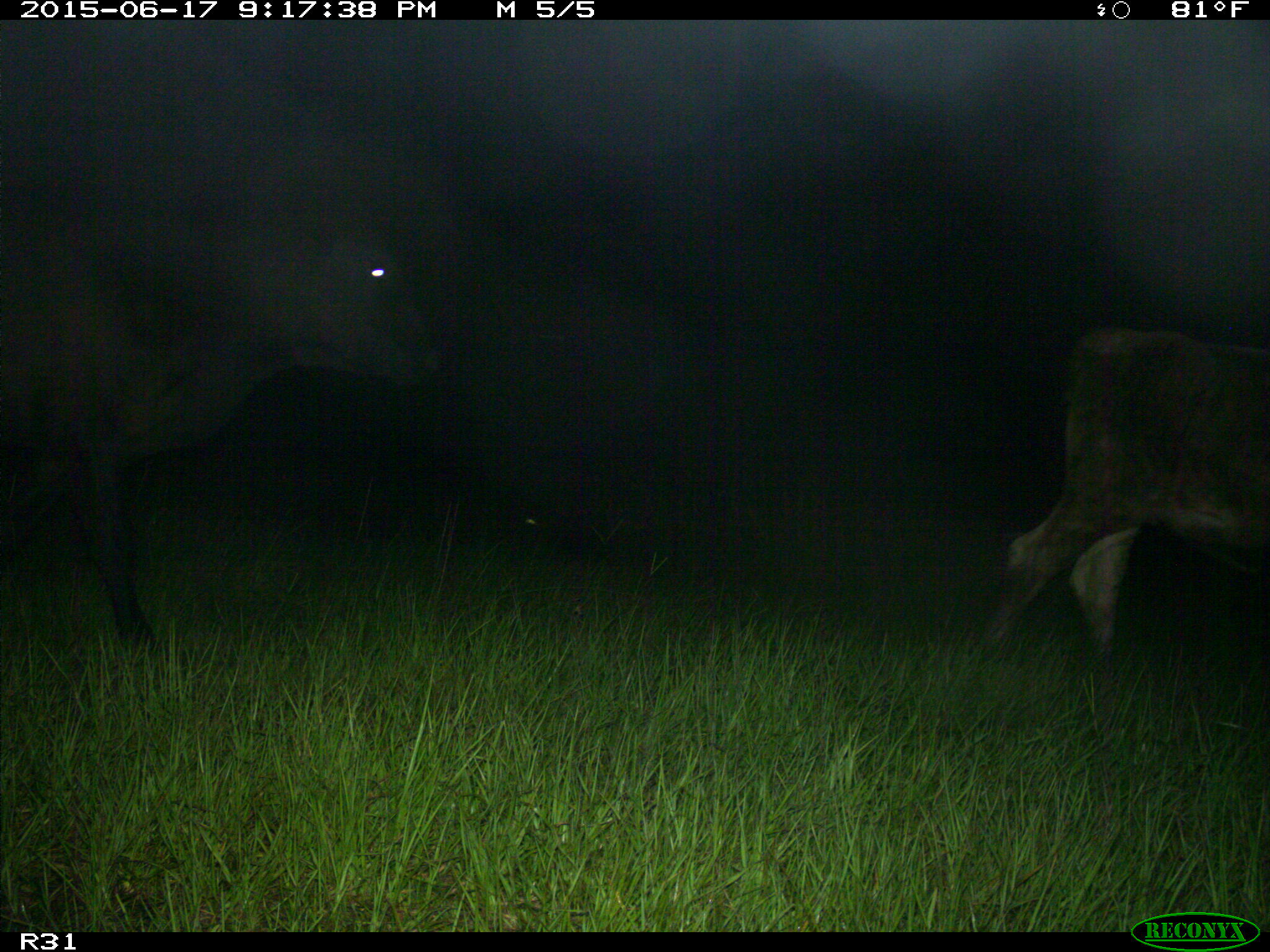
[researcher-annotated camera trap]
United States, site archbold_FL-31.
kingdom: Animalia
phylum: Chordata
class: Mammalia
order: Artiodactyla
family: Bovidae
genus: Bos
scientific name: Bos taurus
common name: domestic cow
Bos taurus (domestic cow).